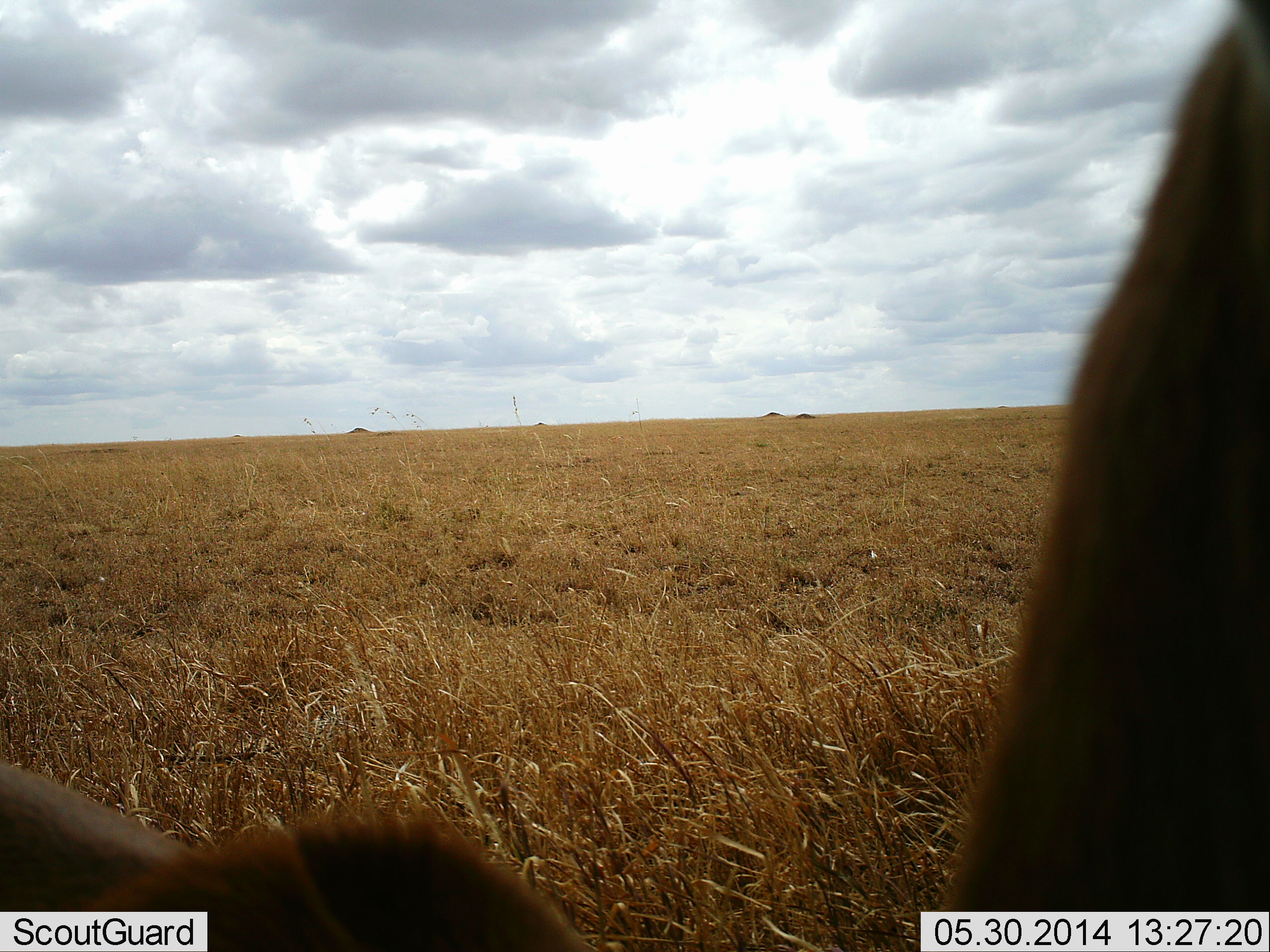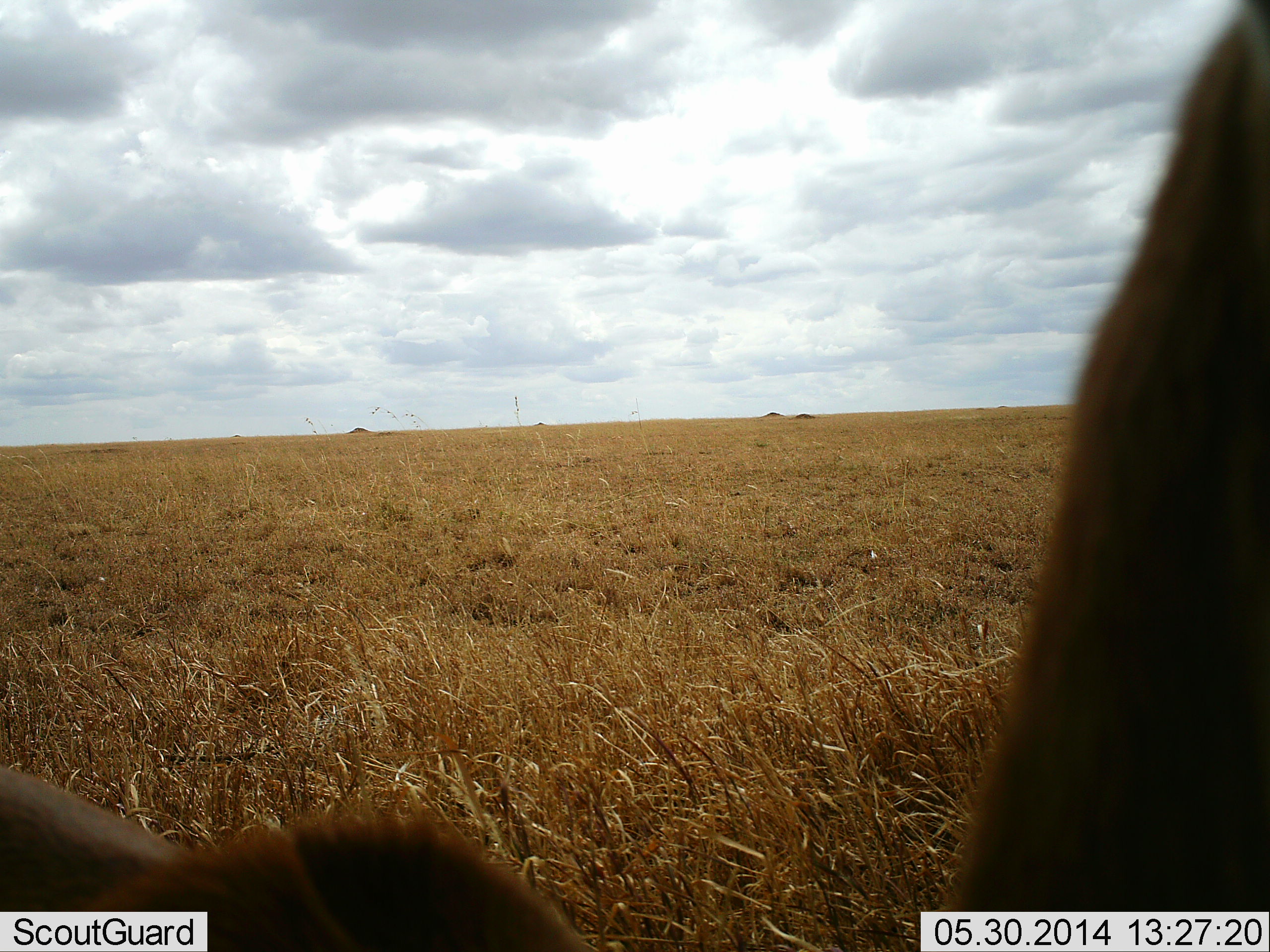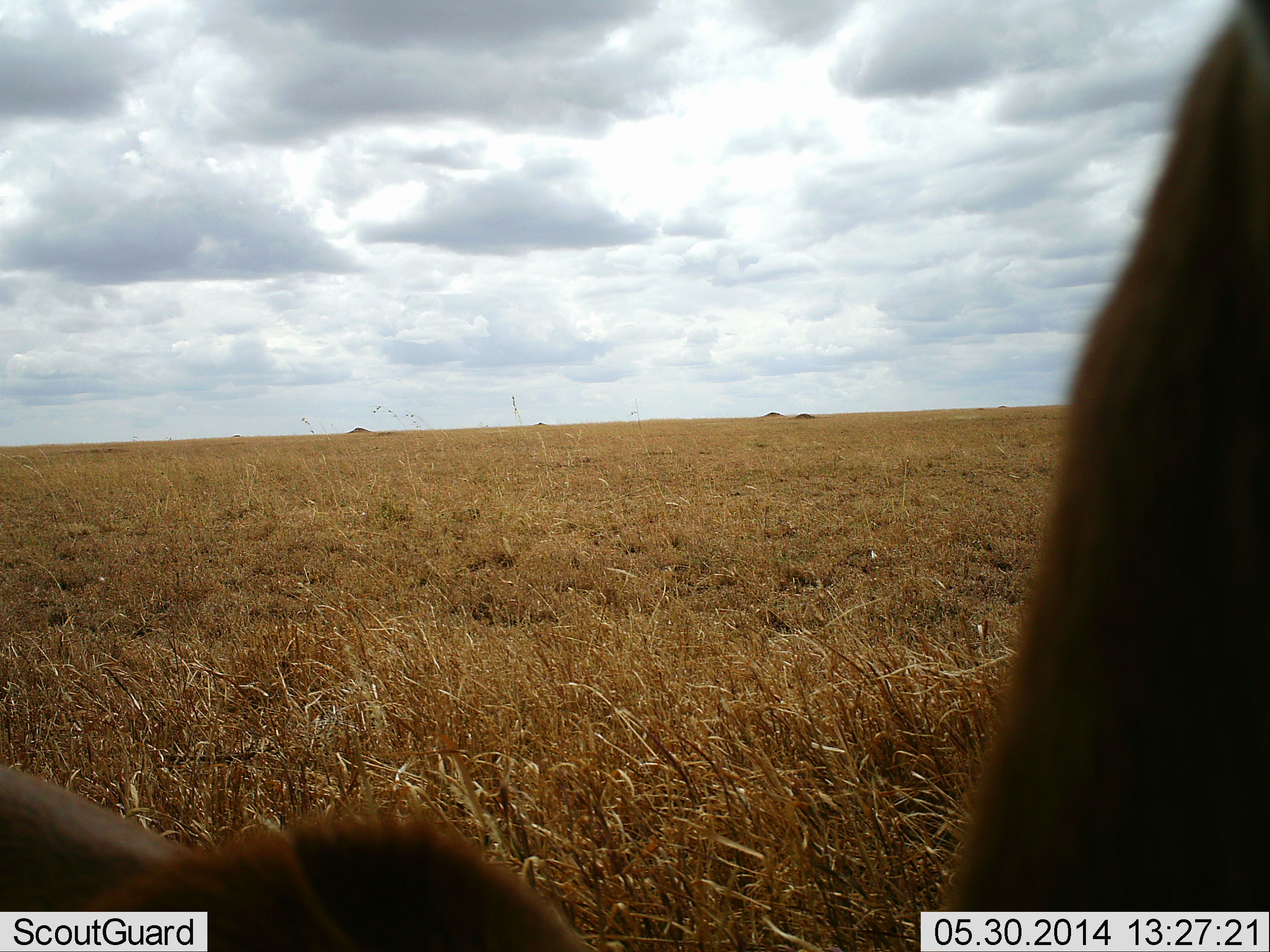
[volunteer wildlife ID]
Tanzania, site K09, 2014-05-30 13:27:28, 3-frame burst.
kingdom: Animalia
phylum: Chordata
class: Mammalia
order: Carnivora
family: Felidae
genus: Panthera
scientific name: Panthera leo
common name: lion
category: lionmale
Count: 1.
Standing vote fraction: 0%.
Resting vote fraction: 100%.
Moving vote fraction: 0%.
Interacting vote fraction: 0%.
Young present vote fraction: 0%.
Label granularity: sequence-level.